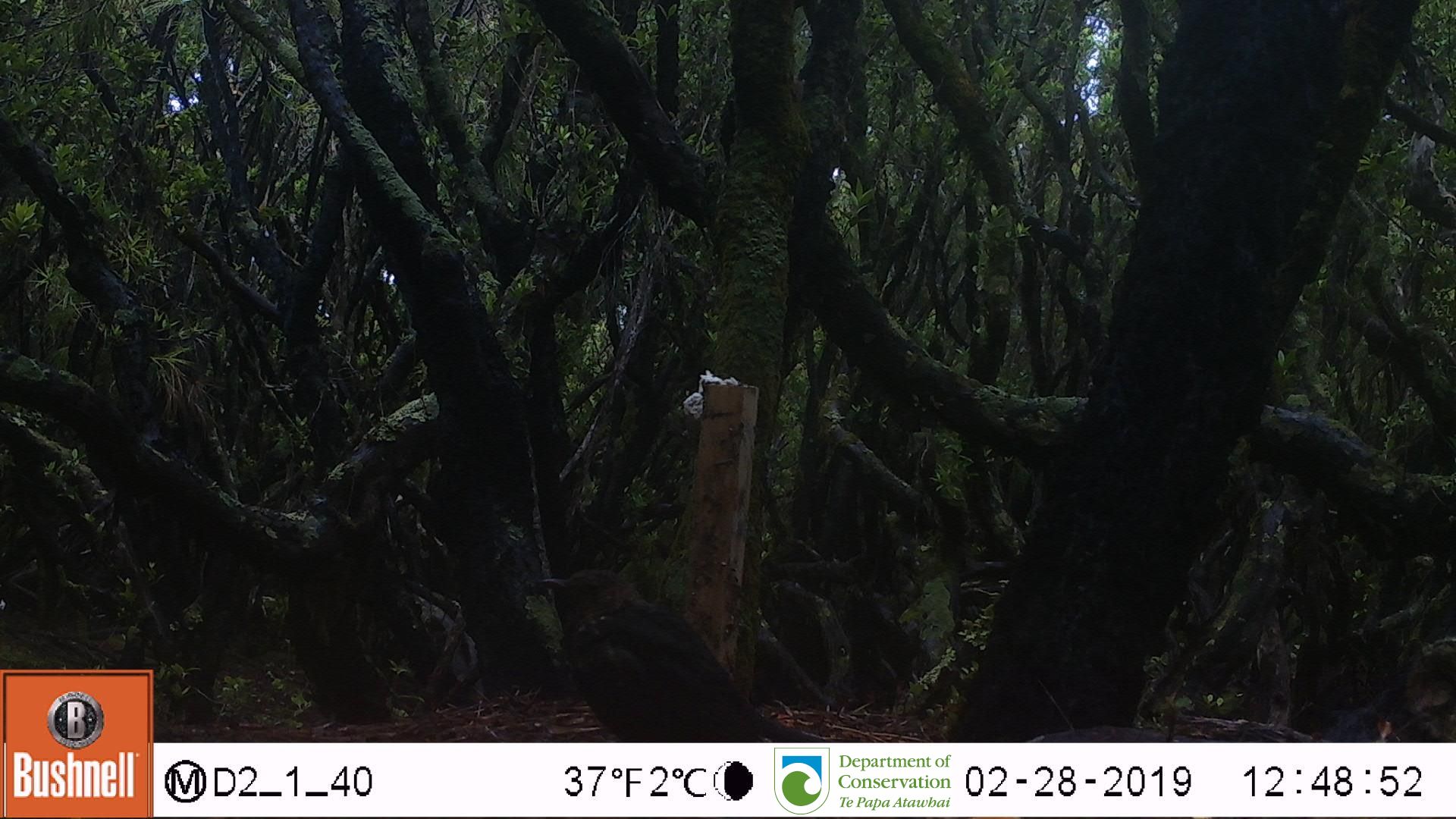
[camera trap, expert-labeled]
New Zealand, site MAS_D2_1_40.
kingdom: Animalia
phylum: Chordata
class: Aves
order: Passeriformes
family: Turdidae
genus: Turdus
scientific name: Turdus merula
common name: eurasian blackbird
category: blackbird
Blackbird (eurasian blackbird) (Turdus merula).